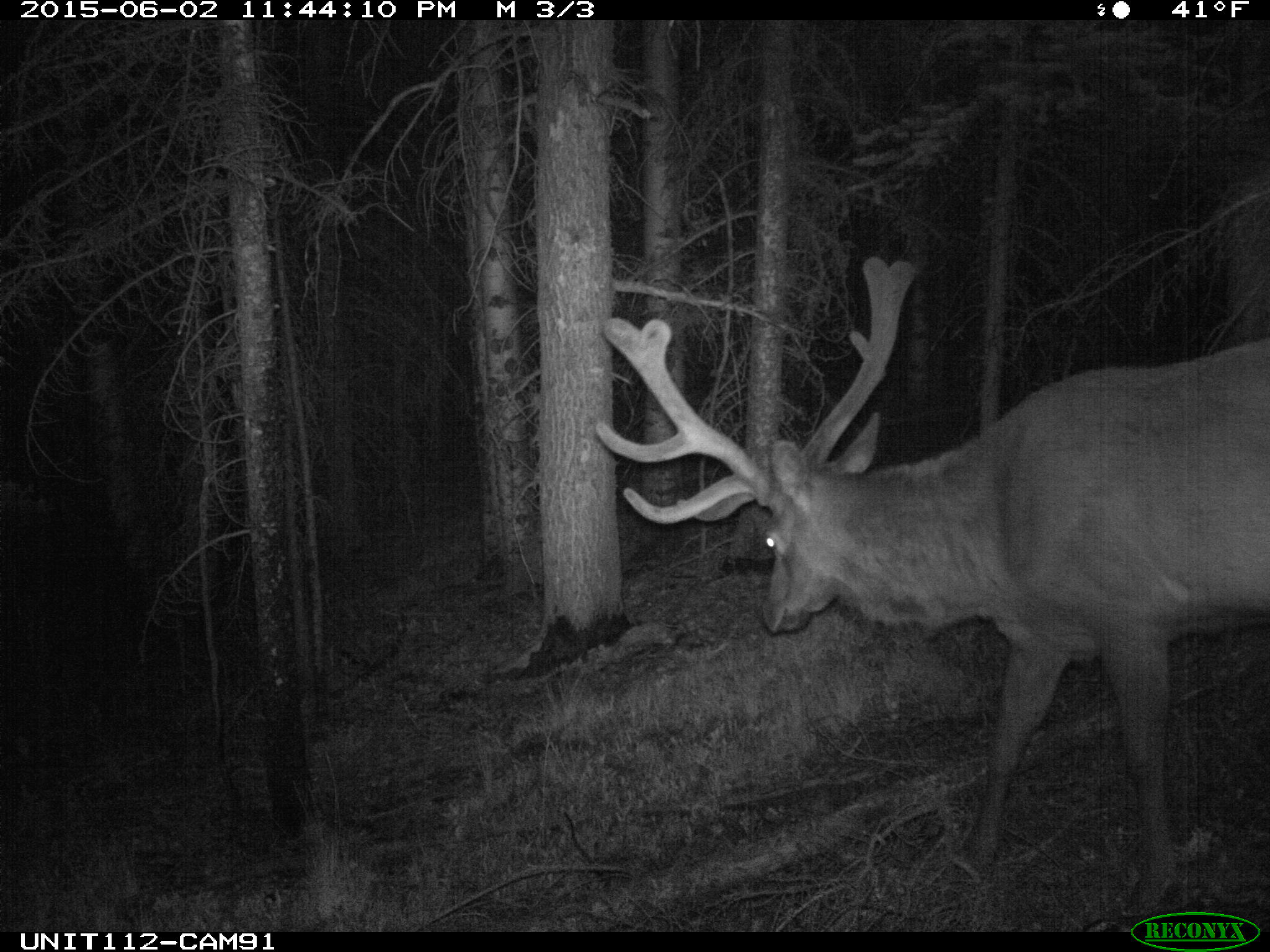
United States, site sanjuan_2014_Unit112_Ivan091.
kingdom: Animalia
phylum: Chordata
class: Mammalia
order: Artiodactyla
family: Cervidae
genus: Cervus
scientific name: Cervus elaphus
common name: red deer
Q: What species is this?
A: Cervus elaphus (red deer).